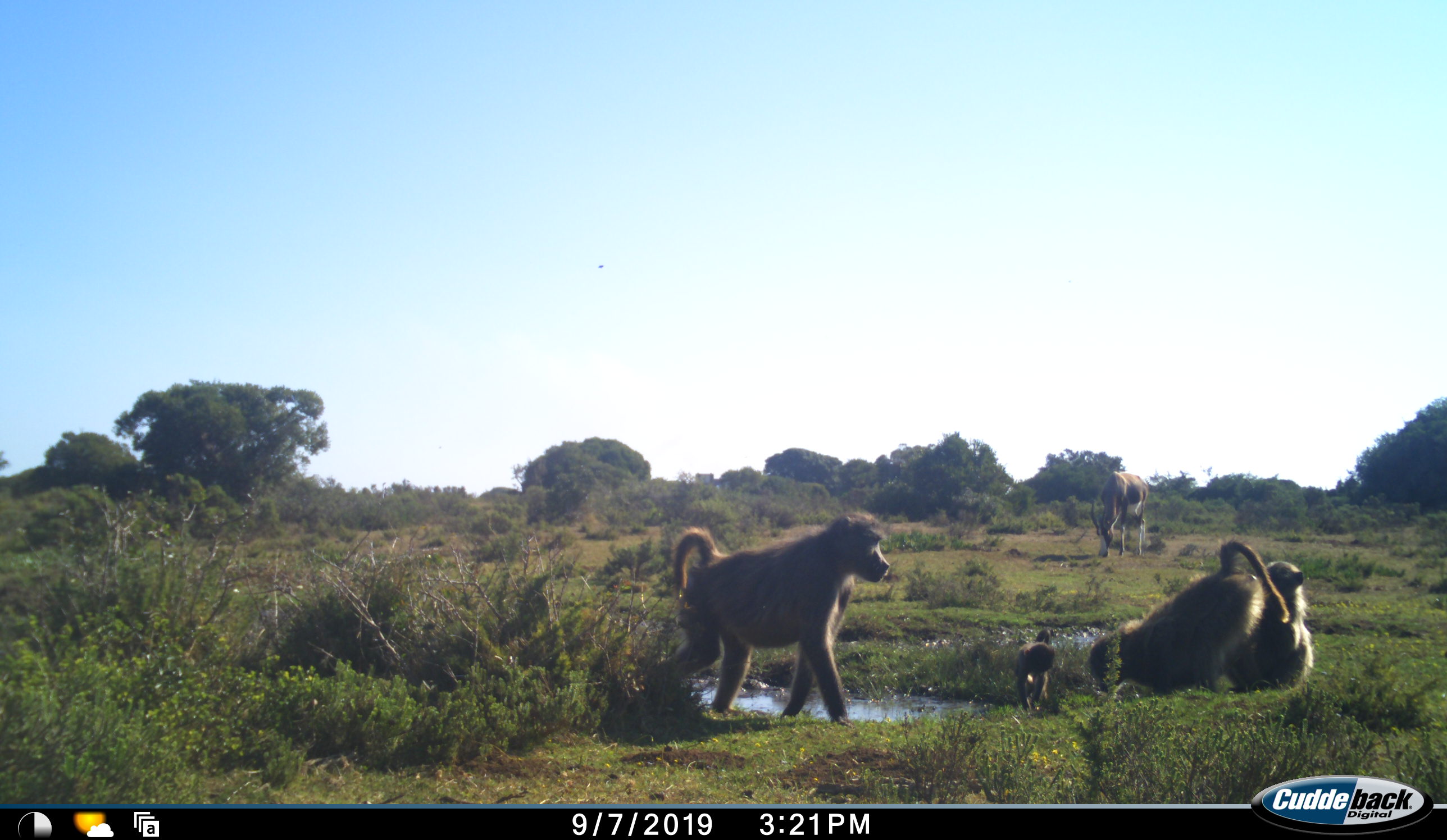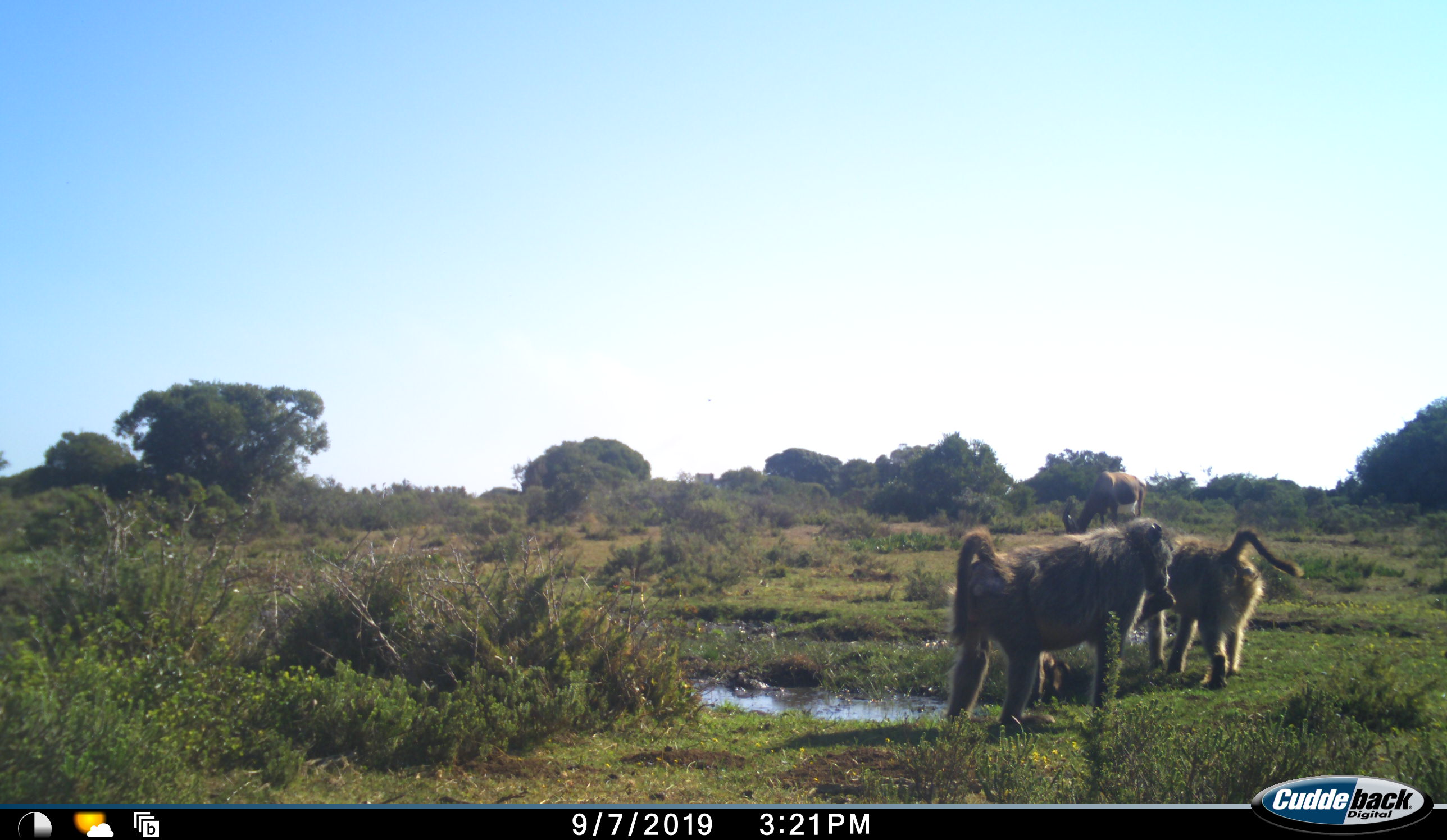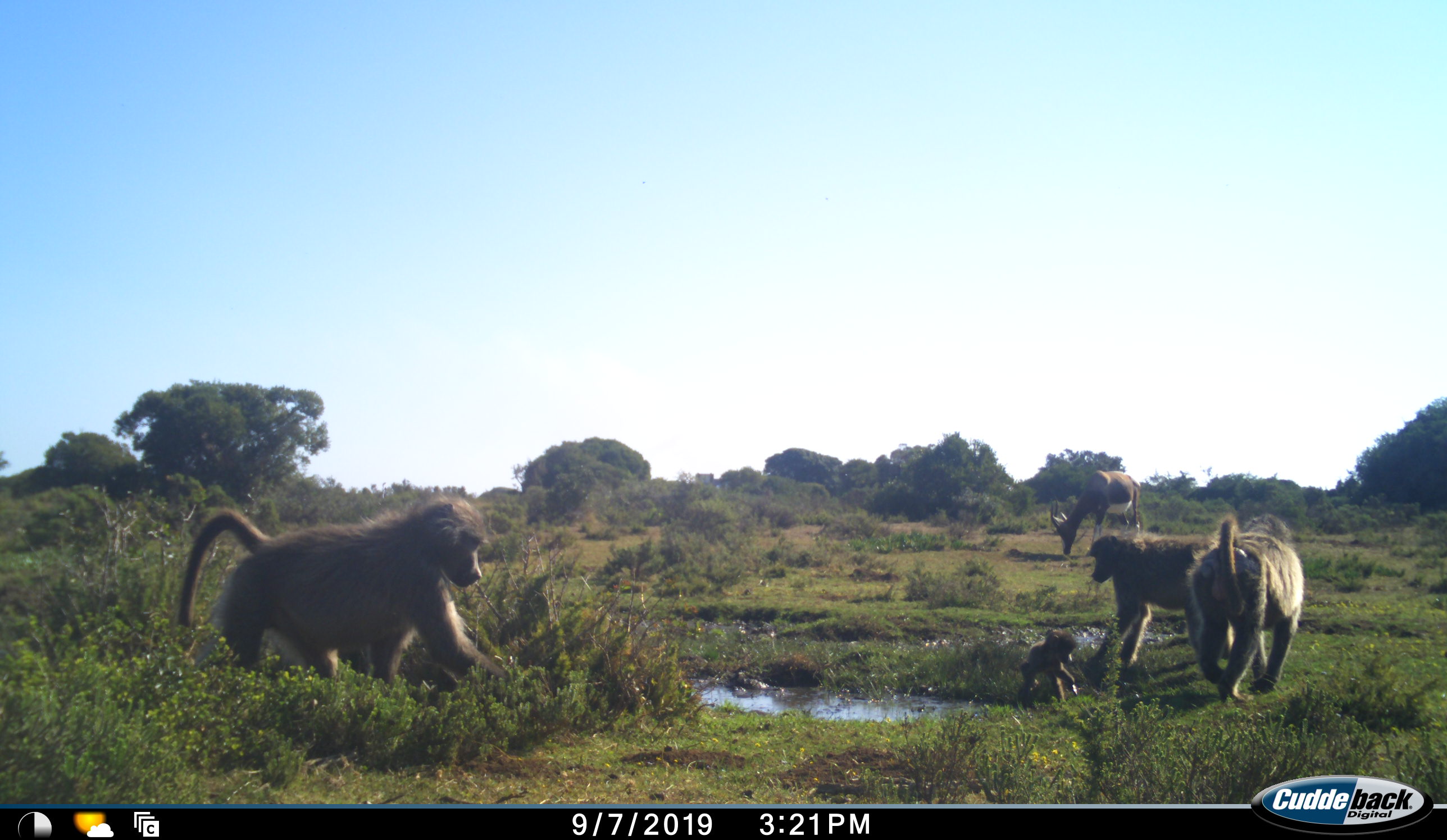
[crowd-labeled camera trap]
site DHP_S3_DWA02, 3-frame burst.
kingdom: Animalia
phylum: Chordata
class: Mammalia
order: Primates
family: Cercopithecidae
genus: Papio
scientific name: Papio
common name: baboon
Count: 4.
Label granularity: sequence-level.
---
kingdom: Animalia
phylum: Chordata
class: Mammalia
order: Artiodactyla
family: Bovidae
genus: Damaliscus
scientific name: Damaliscus pygargus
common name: bontebok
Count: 1.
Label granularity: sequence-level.